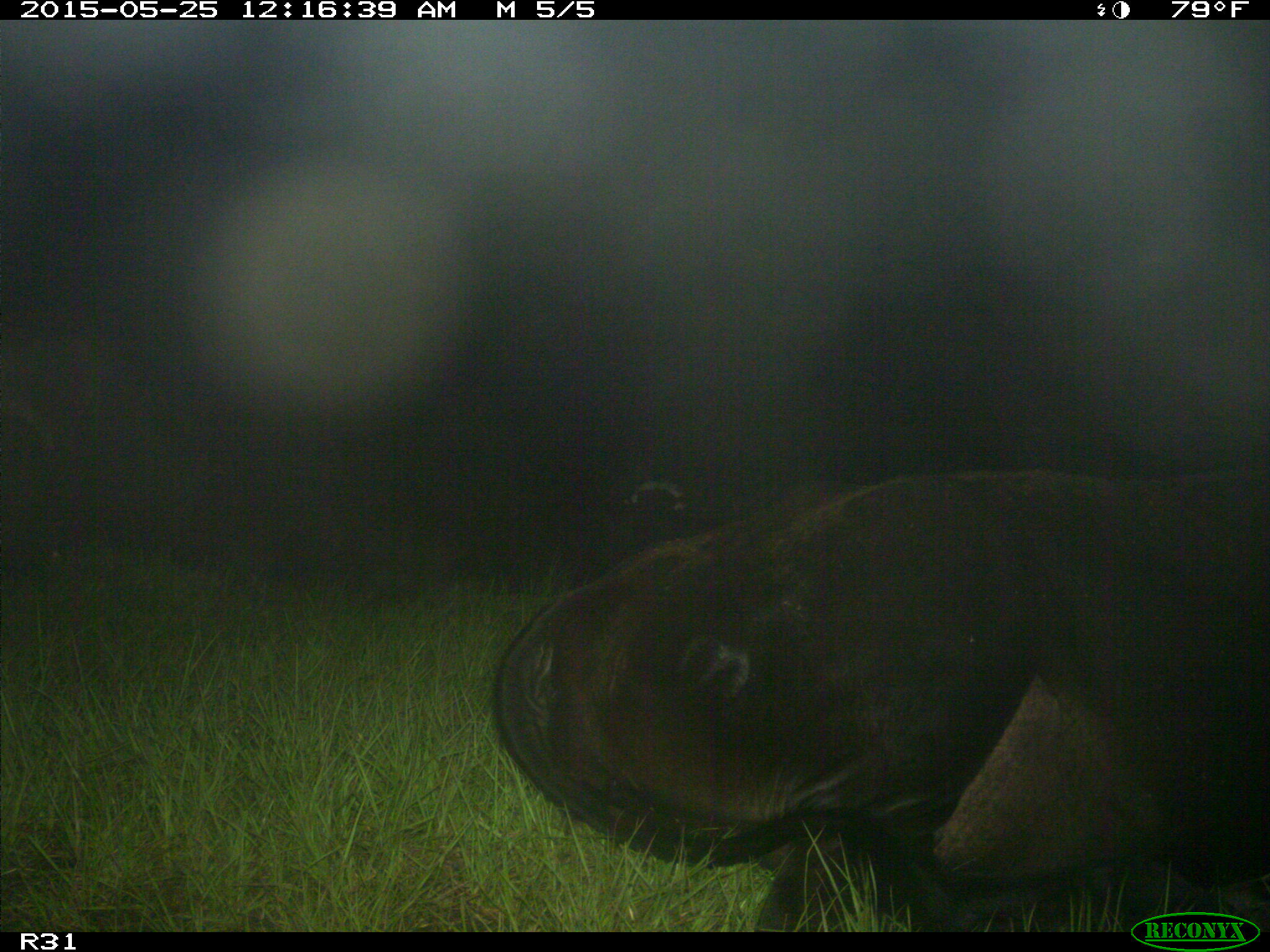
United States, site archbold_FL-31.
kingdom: Animalia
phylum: Chordata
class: Mammalia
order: Artiodactyla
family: Bovidae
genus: Bos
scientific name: Bos taurus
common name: domestic cow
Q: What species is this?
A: Bos taurus (domestic cow).